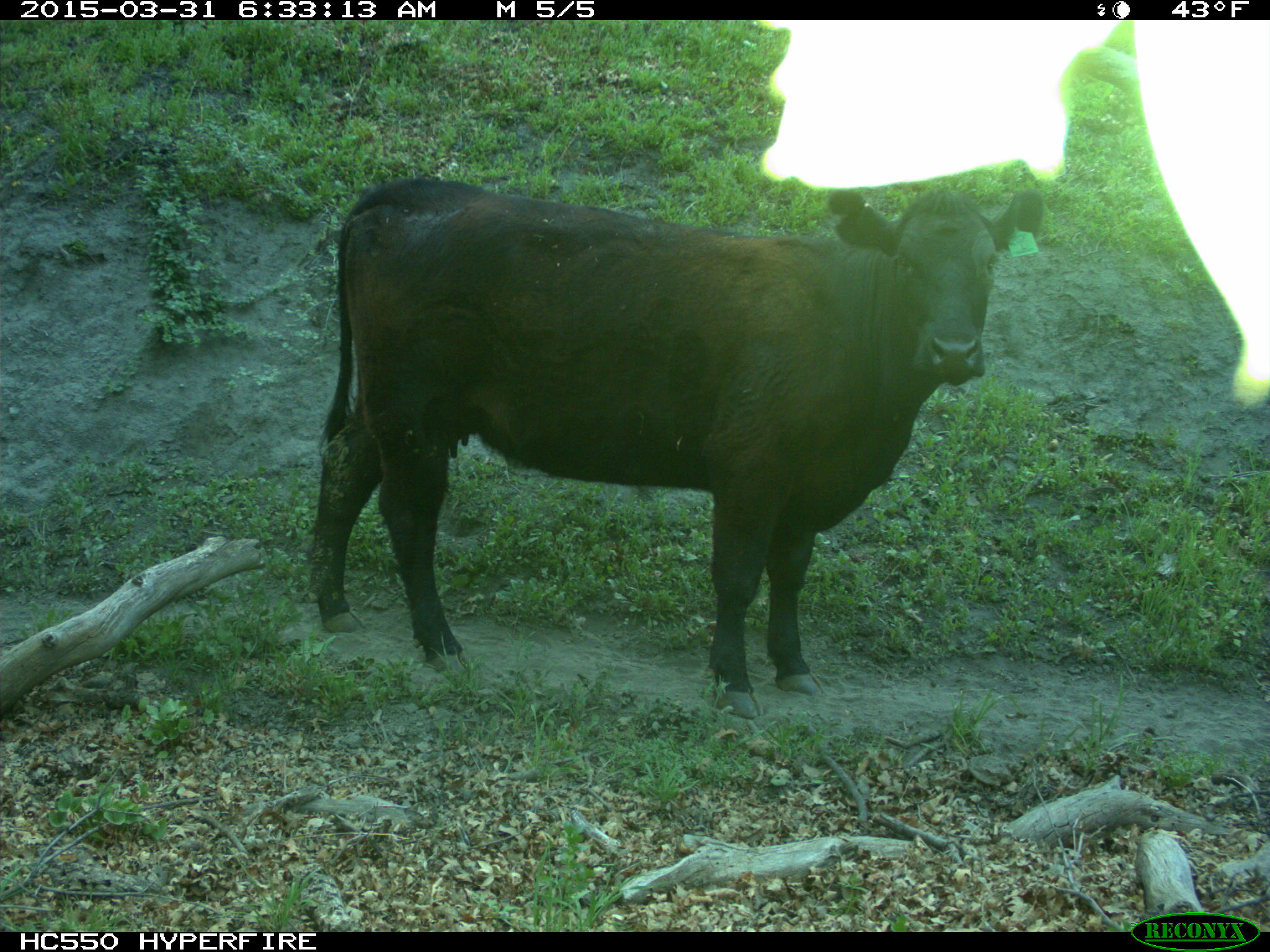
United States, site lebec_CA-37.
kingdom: Animalia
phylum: Chordata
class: Mammalia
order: Artiodactyla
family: Bovidae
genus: Bos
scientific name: Bos taurus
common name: domestic cow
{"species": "Bos taurus (domestic cow)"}